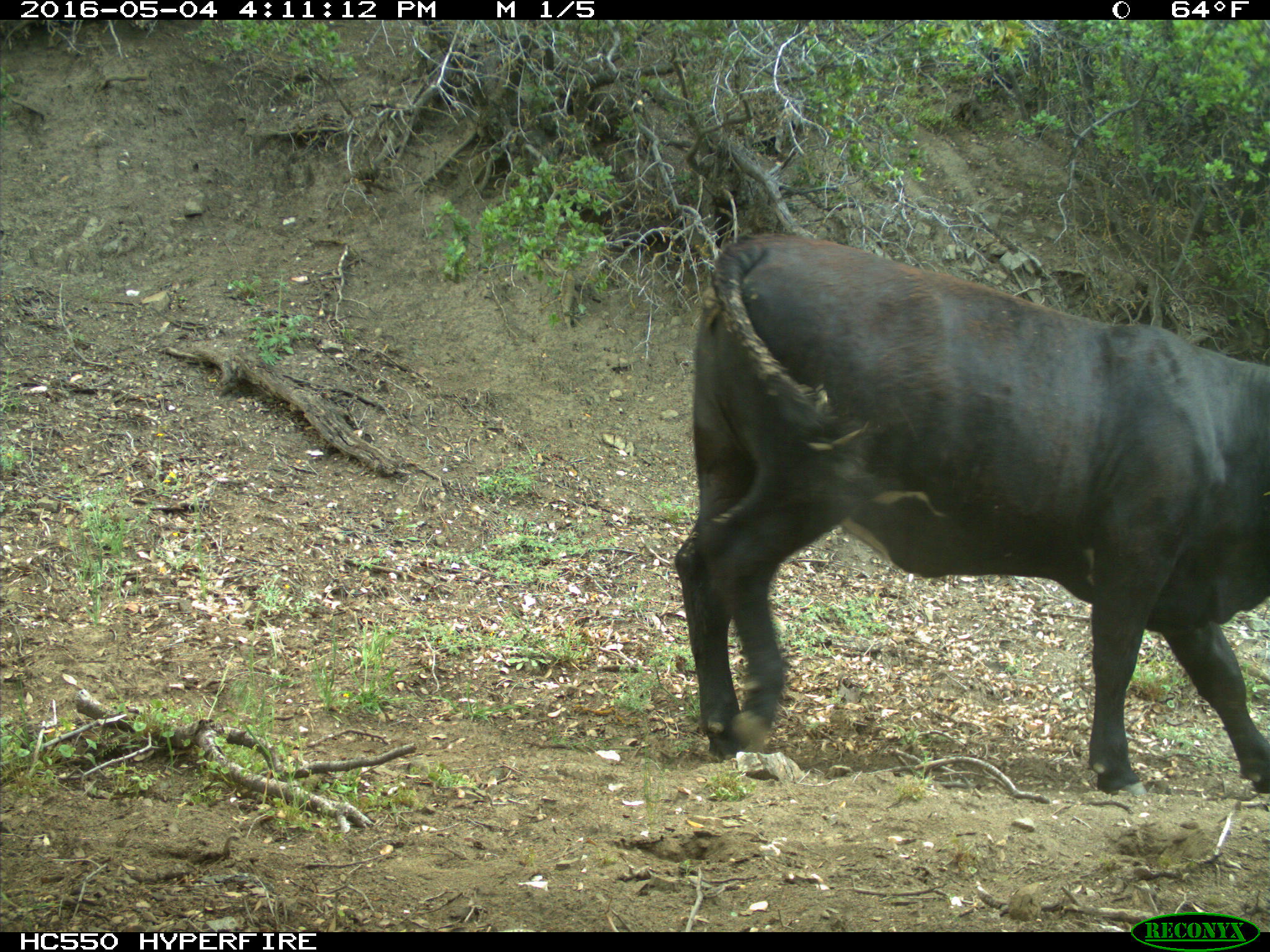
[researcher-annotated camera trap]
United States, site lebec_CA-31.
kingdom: Animalia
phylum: Chordata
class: Mammalia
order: Artiodactyla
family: Bovidae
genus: Bos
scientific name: Bos taurus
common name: domestic cow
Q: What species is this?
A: Bos taurus (domestic cow).